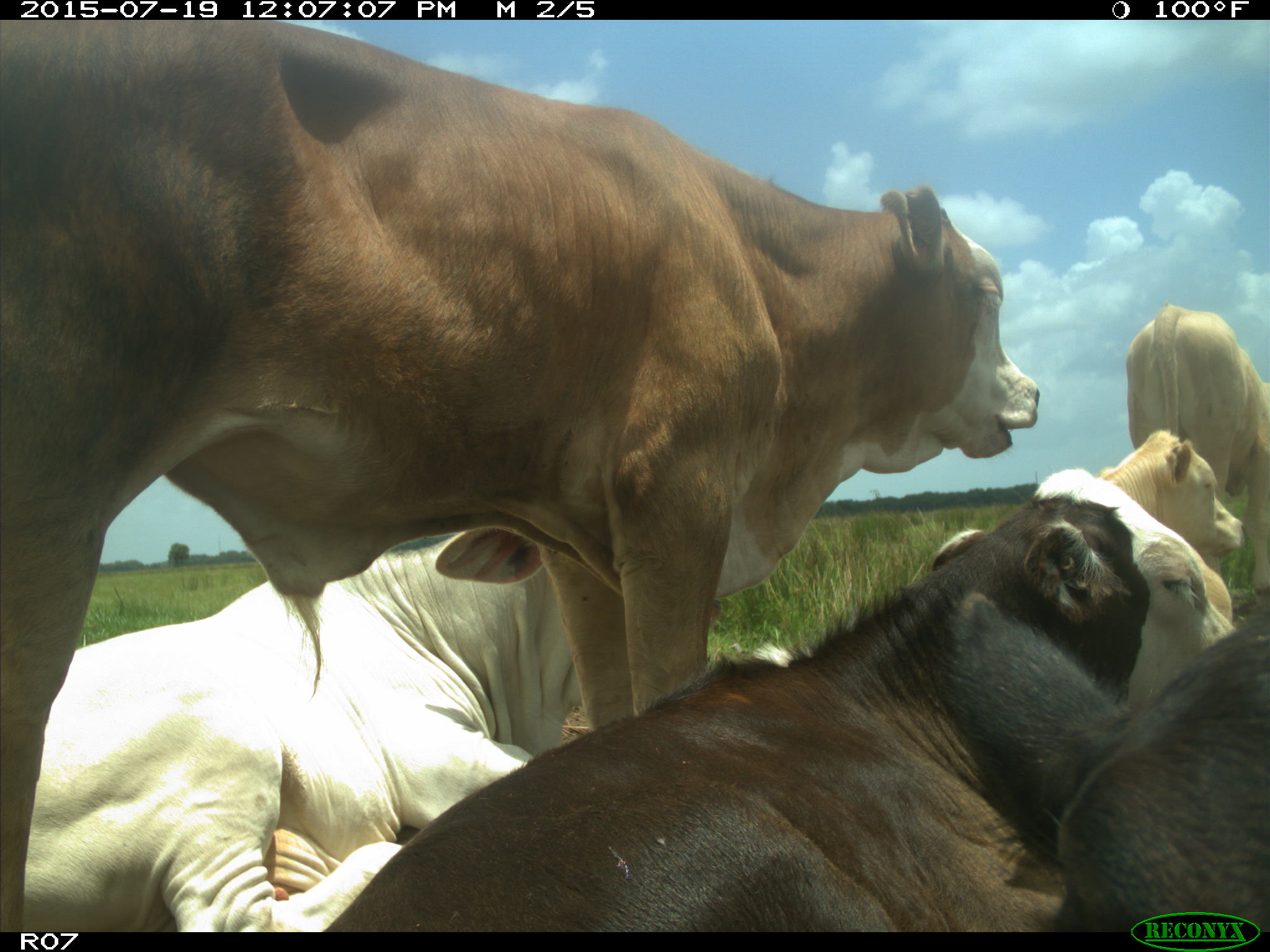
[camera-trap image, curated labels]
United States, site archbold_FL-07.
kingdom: Animalia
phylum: Chordata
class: Mammalia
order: Artiodactyla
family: Bovidae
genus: Bos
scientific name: Bos taurus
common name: domestic cow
Bos taurus (domestic cow).